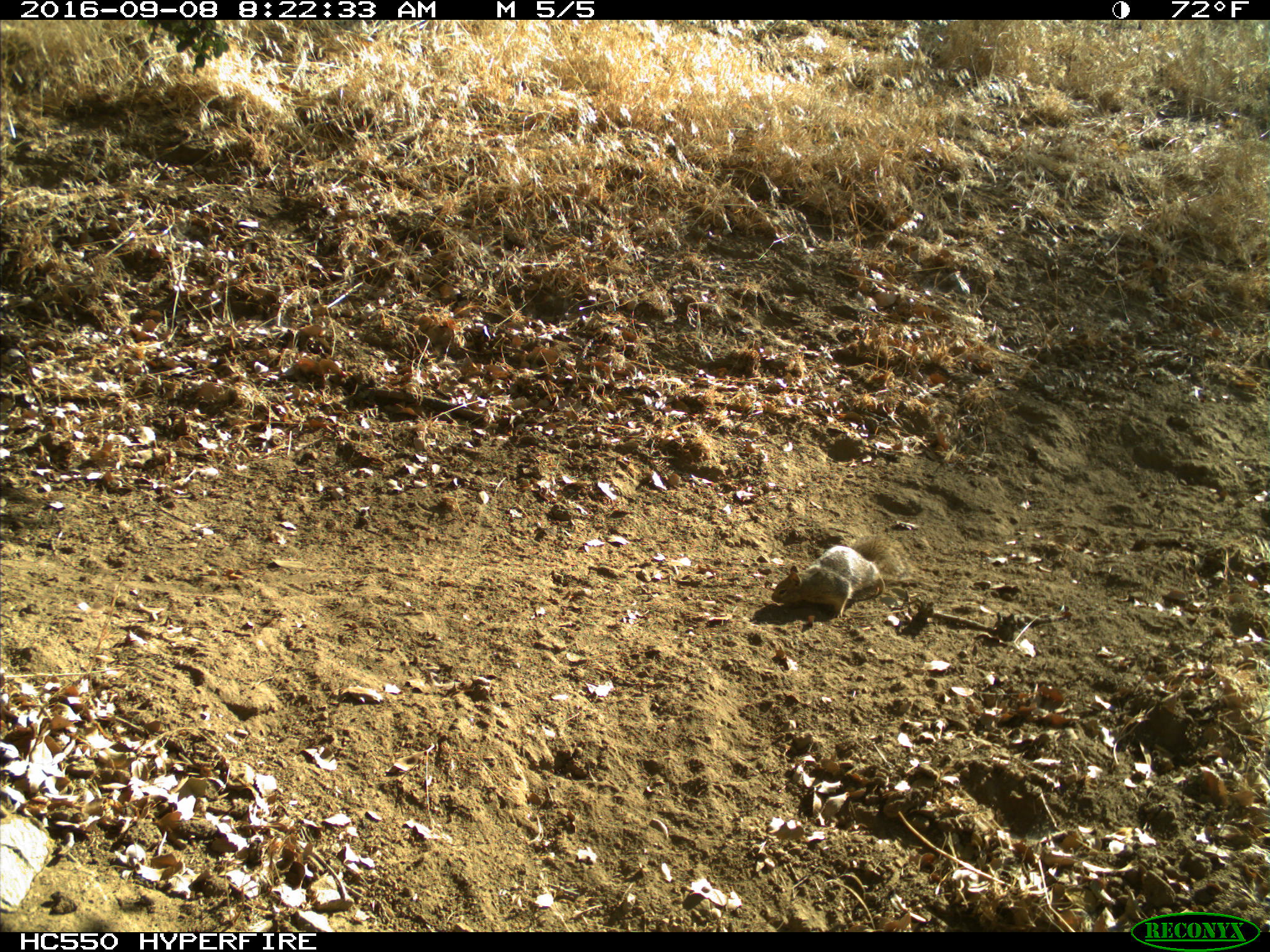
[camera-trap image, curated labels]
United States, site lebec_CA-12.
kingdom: Animalia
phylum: Chordata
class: Mammalia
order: Rodentia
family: Sciuridae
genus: Otospermophilus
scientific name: Otospermophilus beecheyi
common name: california ground squirrel